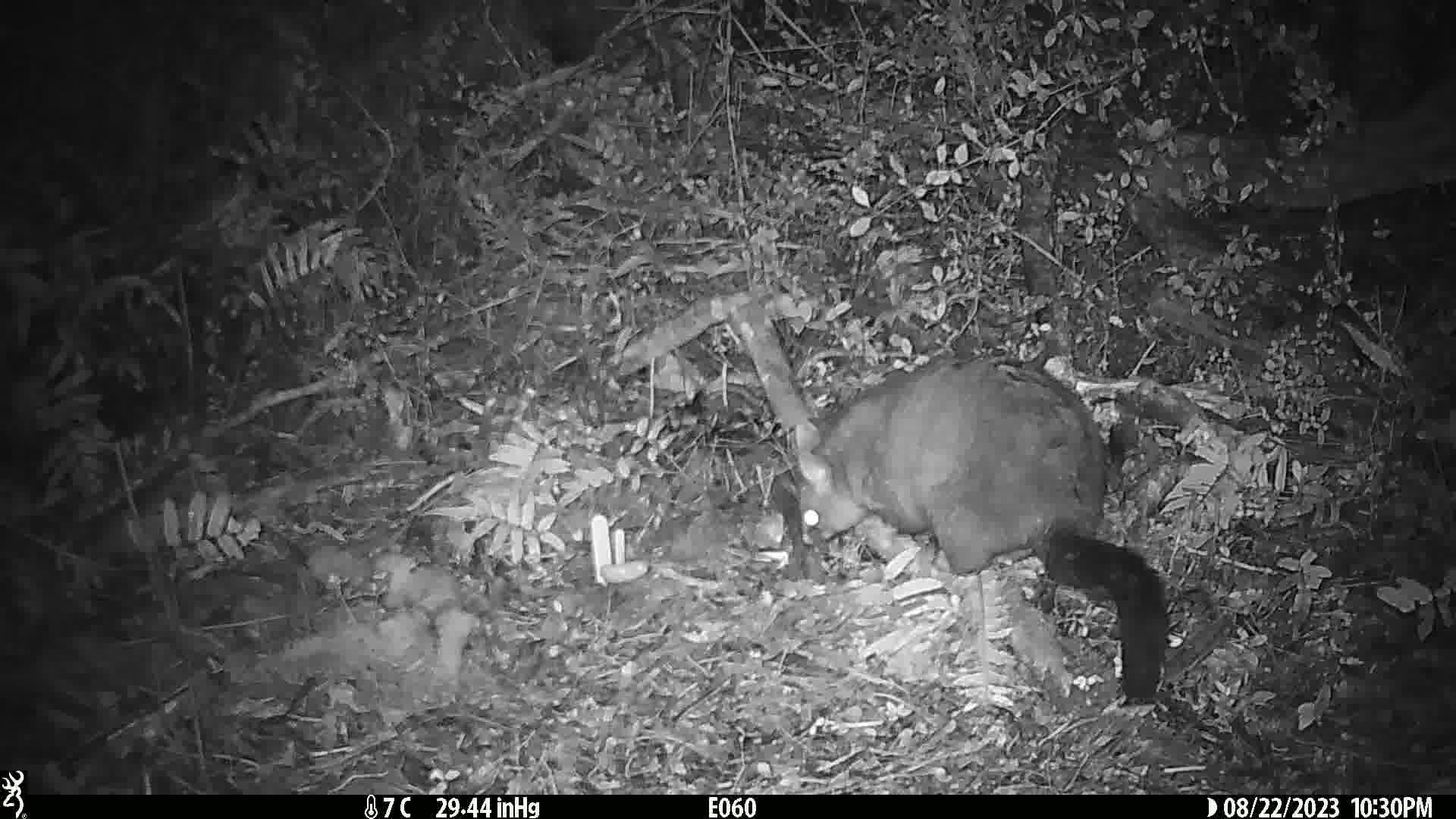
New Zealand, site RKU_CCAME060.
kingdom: Animalia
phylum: Chordata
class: Mammalia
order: Diprotodontia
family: Phalangeridae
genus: Trichosurus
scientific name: Trichosurus vulpecula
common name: common brushtail possum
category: possum